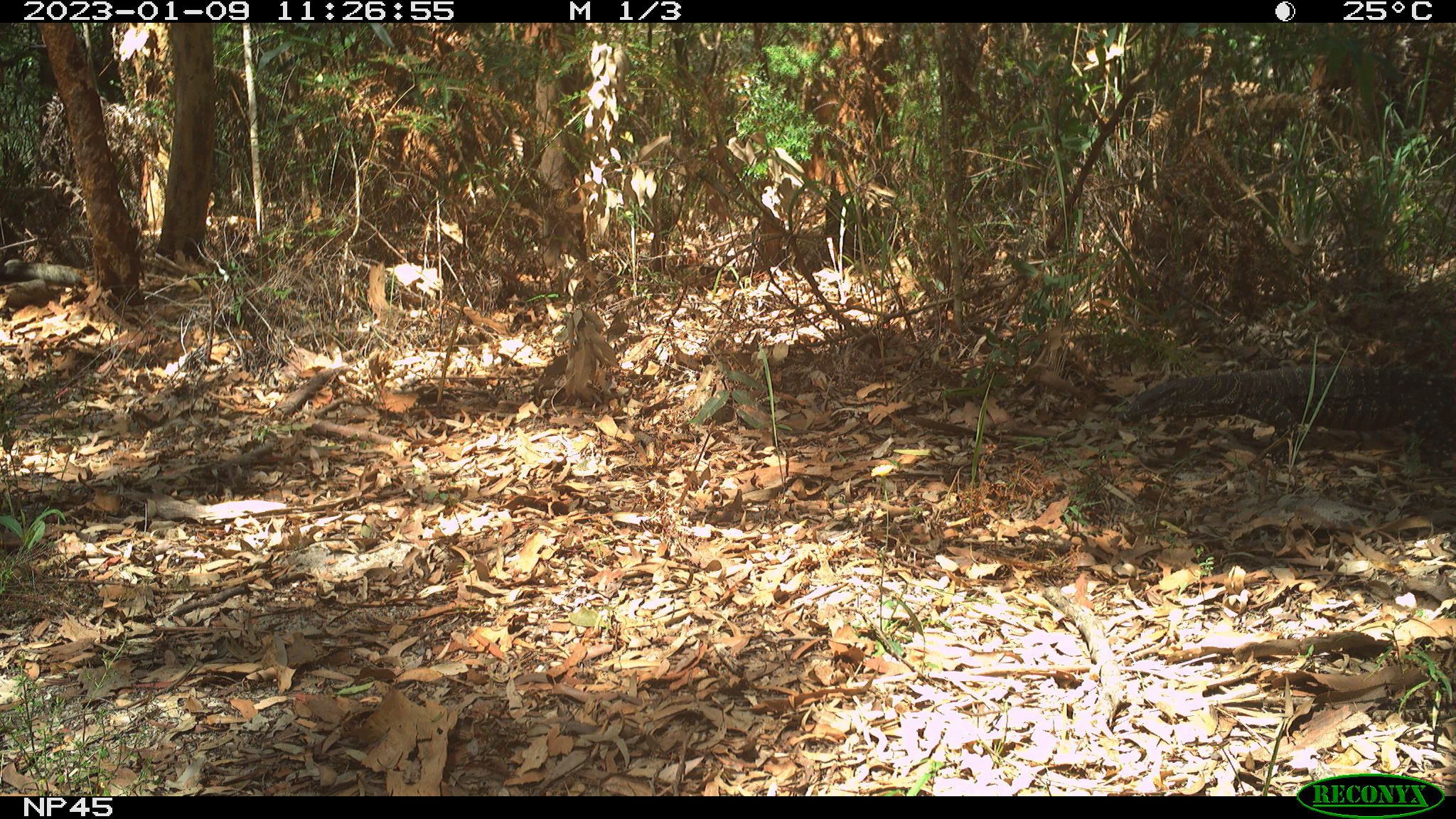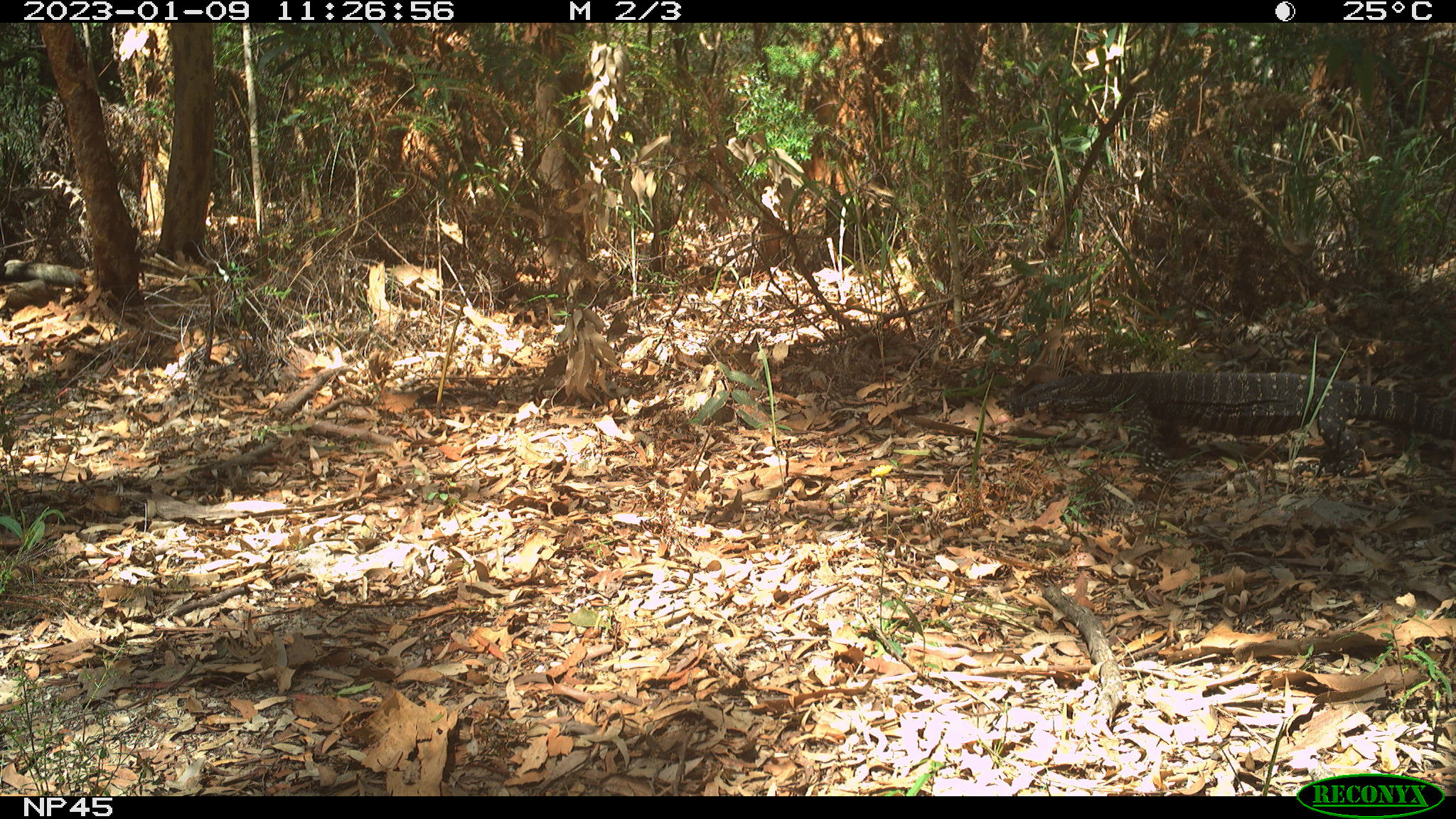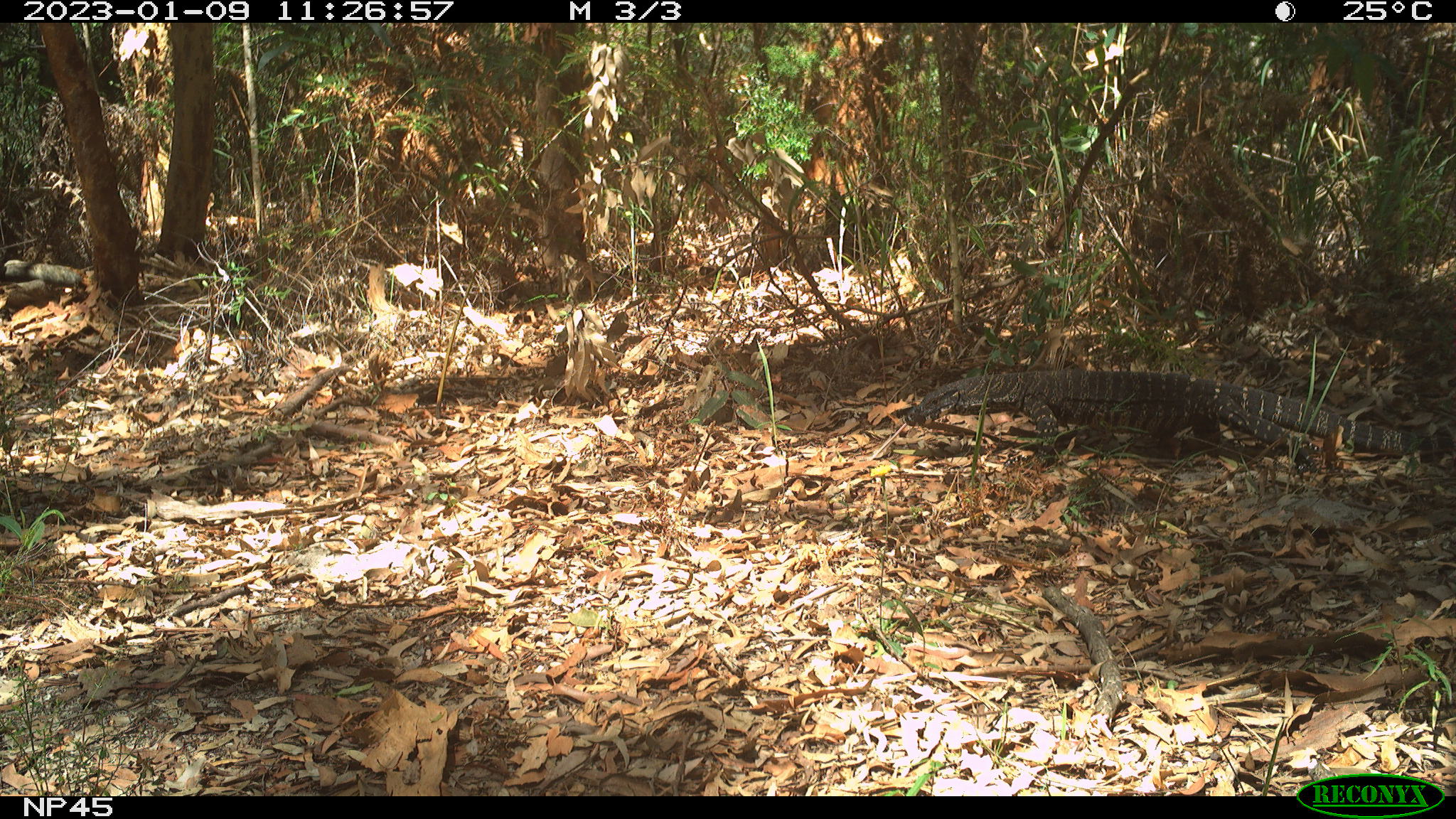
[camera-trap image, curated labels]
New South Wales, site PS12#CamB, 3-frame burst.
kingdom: Animalia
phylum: Chordata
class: Reptilia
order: Squamata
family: Varanidae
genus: Varanus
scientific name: Varanus varius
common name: lace monitor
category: goanna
Goanna (lace monitor) (Varanus varius).